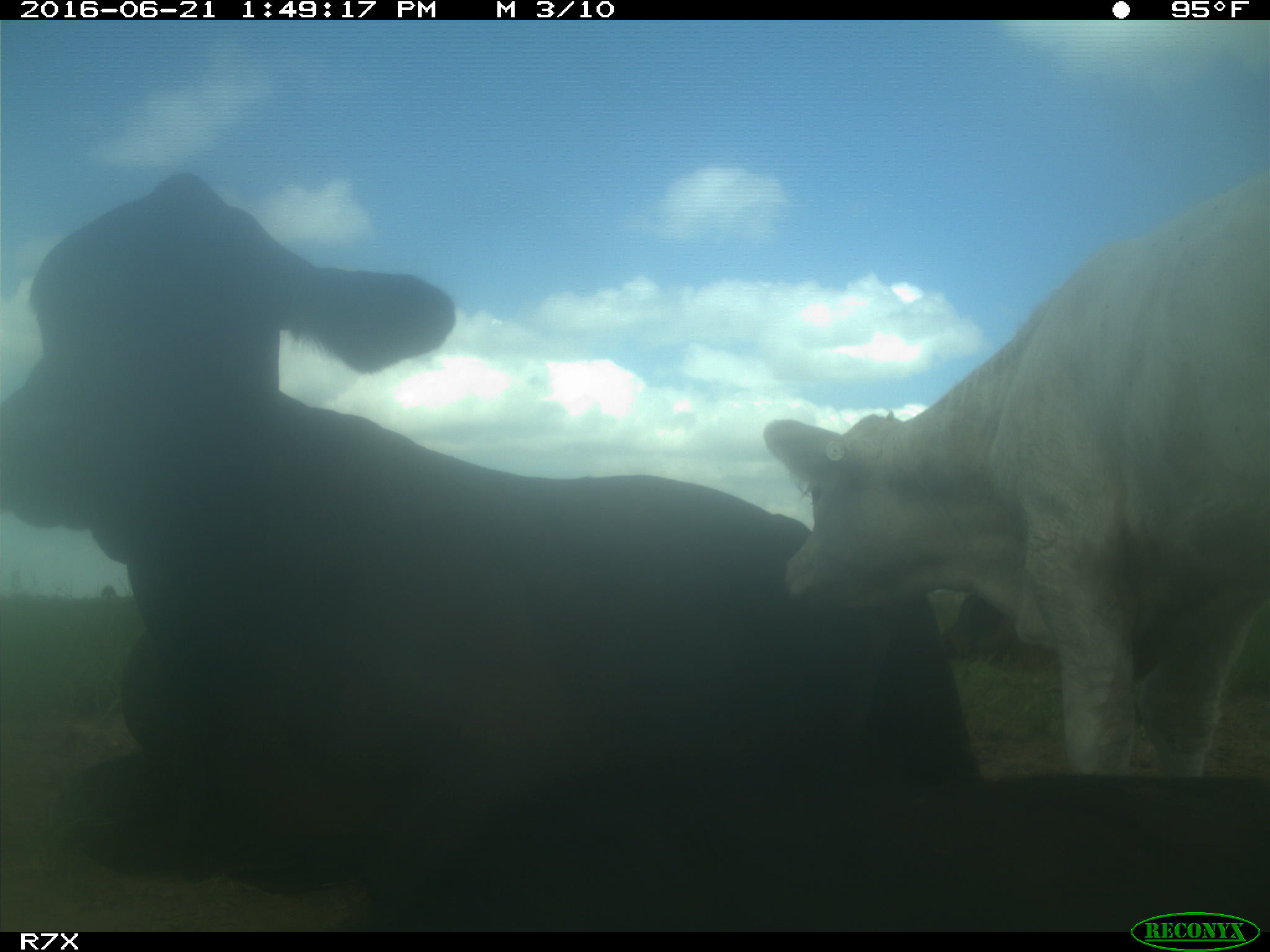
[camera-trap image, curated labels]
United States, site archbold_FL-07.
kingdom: Animalia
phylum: Chordata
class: Mammalia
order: Artiodactyla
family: Bovidae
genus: Bos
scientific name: Bos taurus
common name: domestic cow